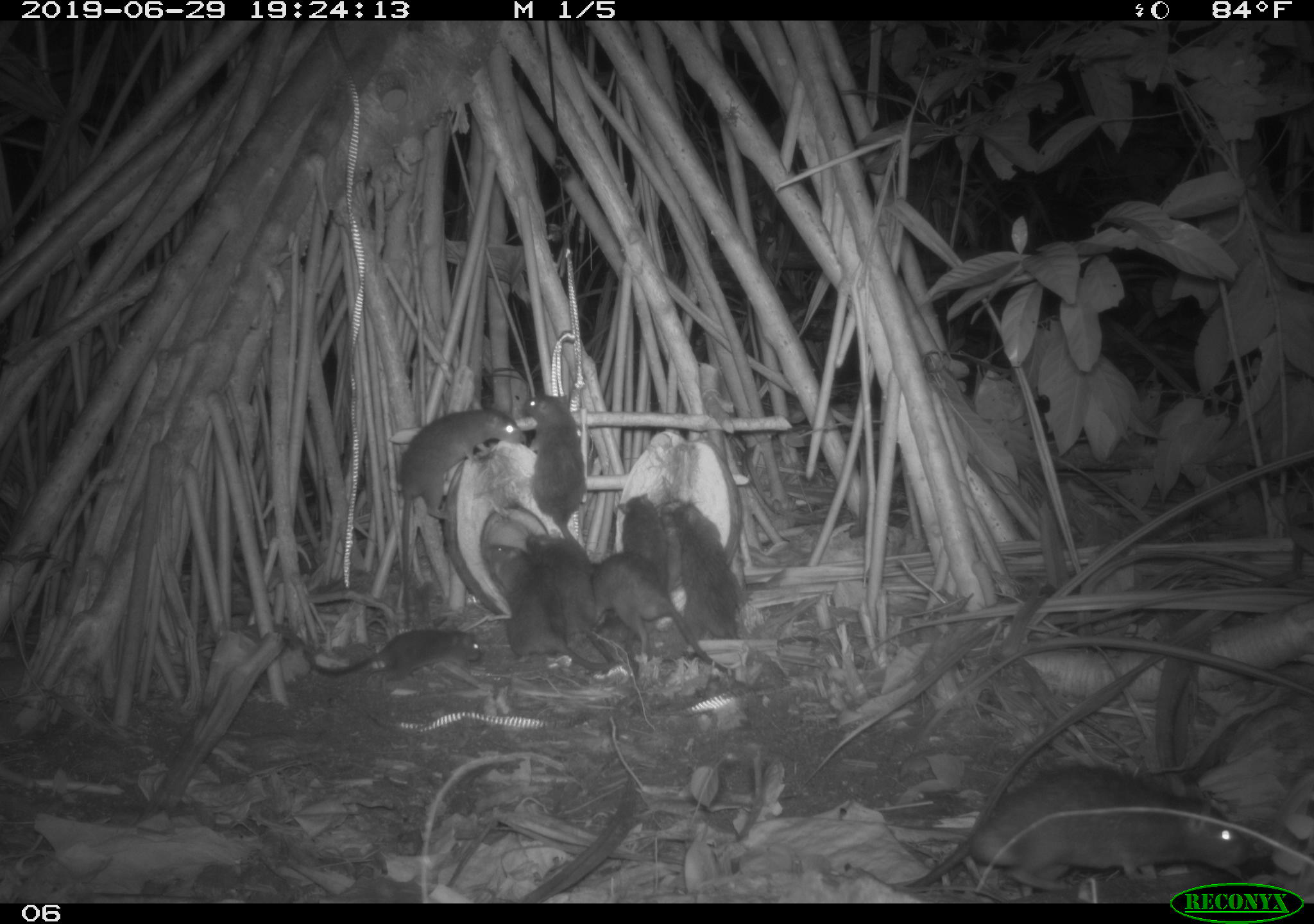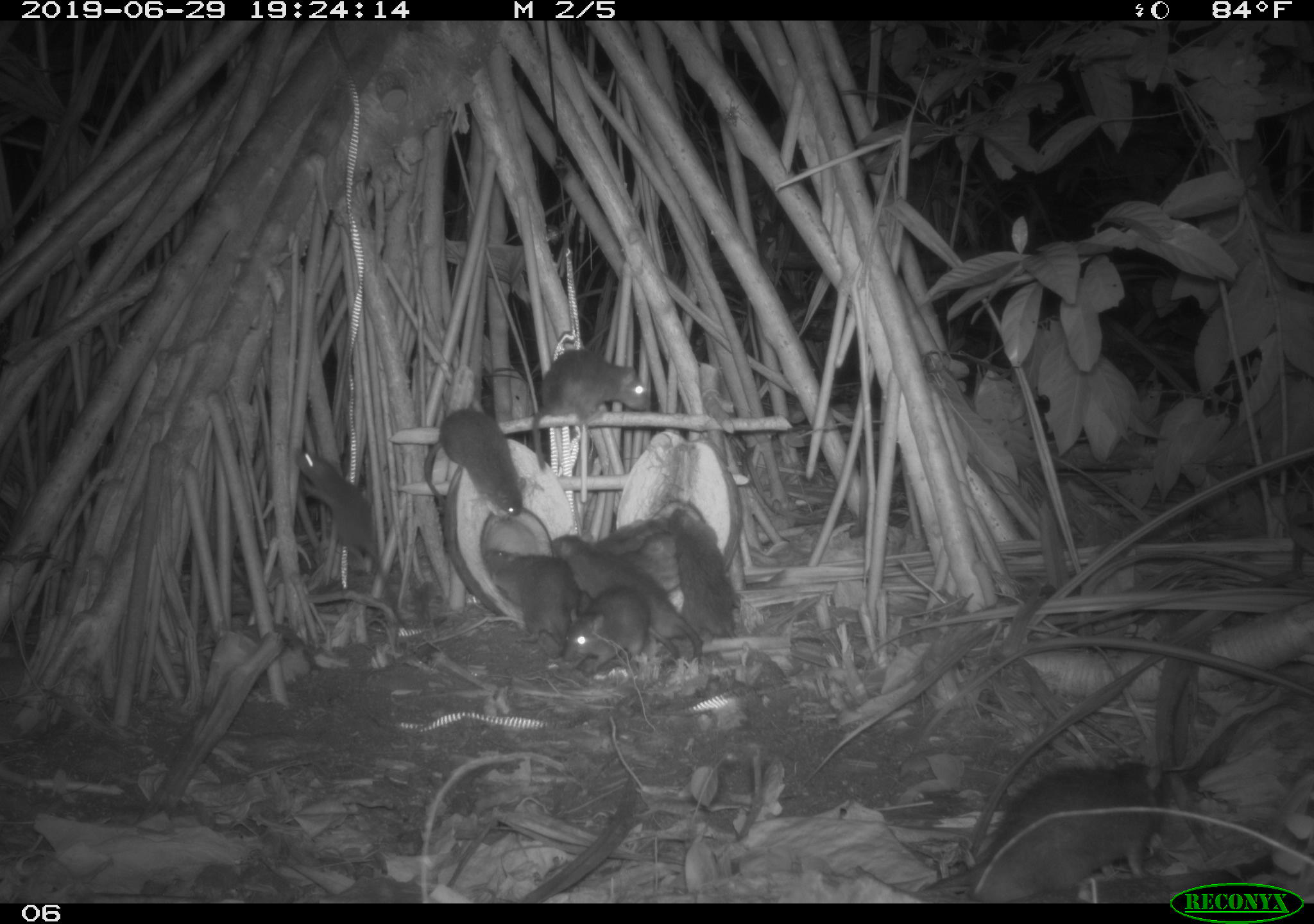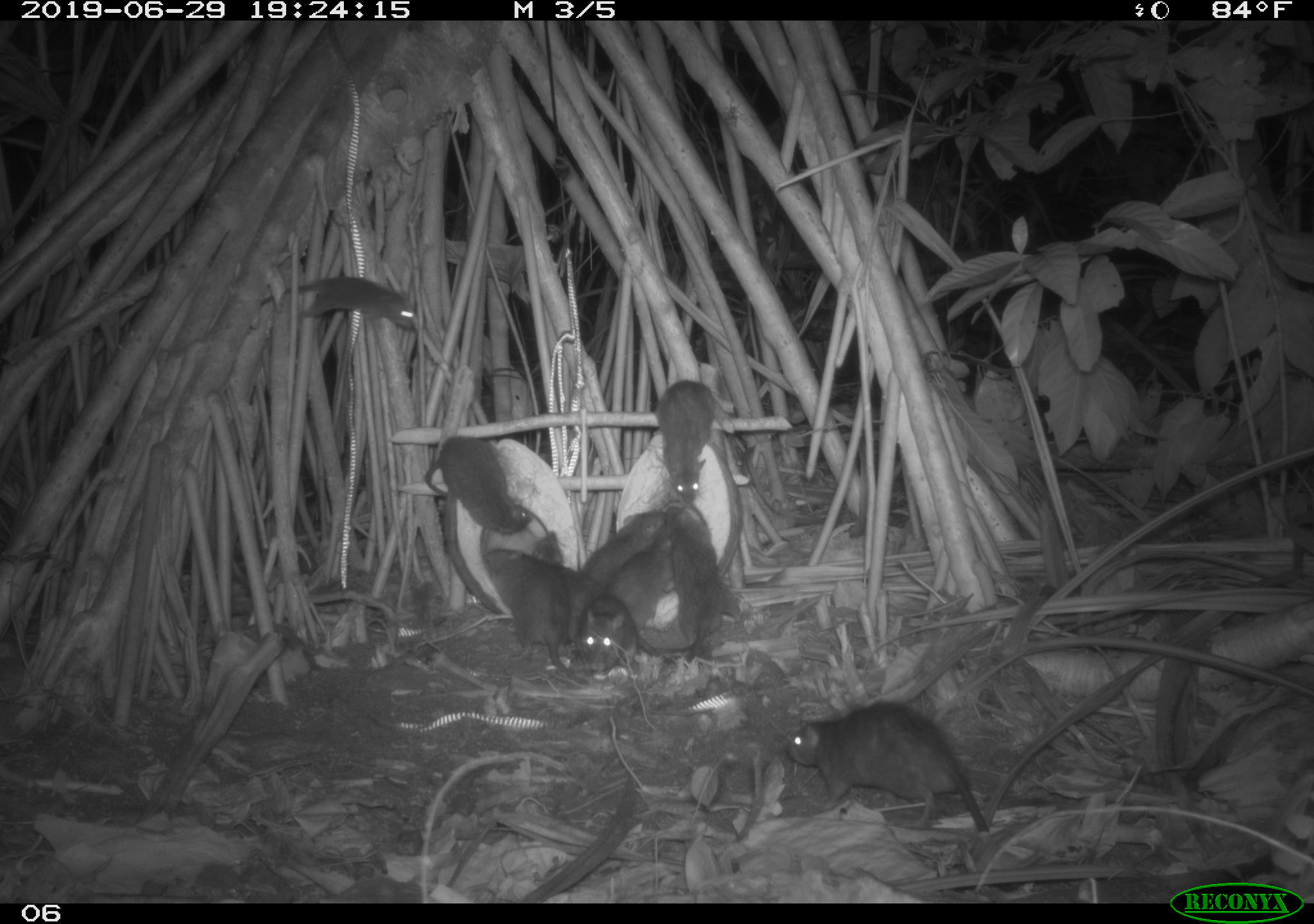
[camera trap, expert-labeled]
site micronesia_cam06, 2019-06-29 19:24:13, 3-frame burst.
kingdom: Animalia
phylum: Chordata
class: Mammalia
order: Rodentia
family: Muridae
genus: Rattus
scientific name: Rattus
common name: rat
Rat (Rattus).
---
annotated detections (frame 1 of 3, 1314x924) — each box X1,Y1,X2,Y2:
rat: 915,764,1254,880; 397,401,522,631; 666,499,821,651; 485,540,617,687; 590,558,736,686; 305,616,495,696; 525,518,624,670; 520,389,595,576; 616,493,673,600; 590,575,641,669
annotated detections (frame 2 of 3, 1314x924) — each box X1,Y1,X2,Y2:
rat: 955,746,1175,902; 291,445,411,633; 550,531,706,663; 529,343,654,473; 418,402,532,521; 556,577,685,680; 479,542,595,648; 666,506,751,645; 576,534,682,617; 590,509,673,565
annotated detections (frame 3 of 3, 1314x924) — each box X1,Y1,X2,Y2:
rat: 787,696,994,838; 477,545,588,669; 665,507,748,660; 422,432,537,539; 259,270,419,336; 653,380,722,505; 558,597,670,669; 536,527,602,646; 583,505,670,590; 606,530,676,631